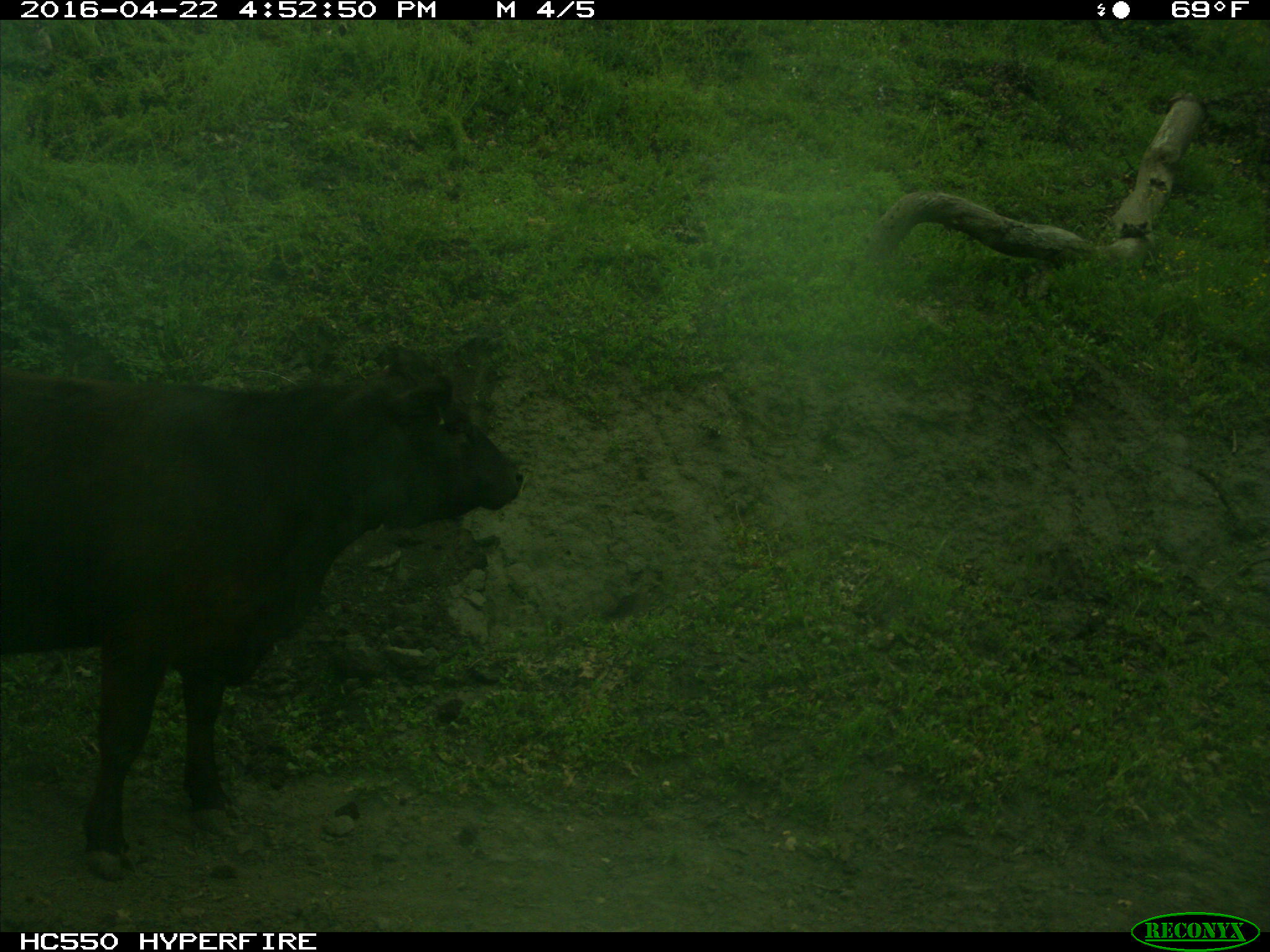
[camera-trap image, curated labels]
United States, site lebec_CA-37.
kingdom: Animalia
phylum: Chordata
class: Mammalia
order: Artiodactyla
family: Bovidae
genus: Bos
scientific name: Bos taurus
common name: domestic cow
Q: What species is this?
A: Bos taurus (domestic cow).